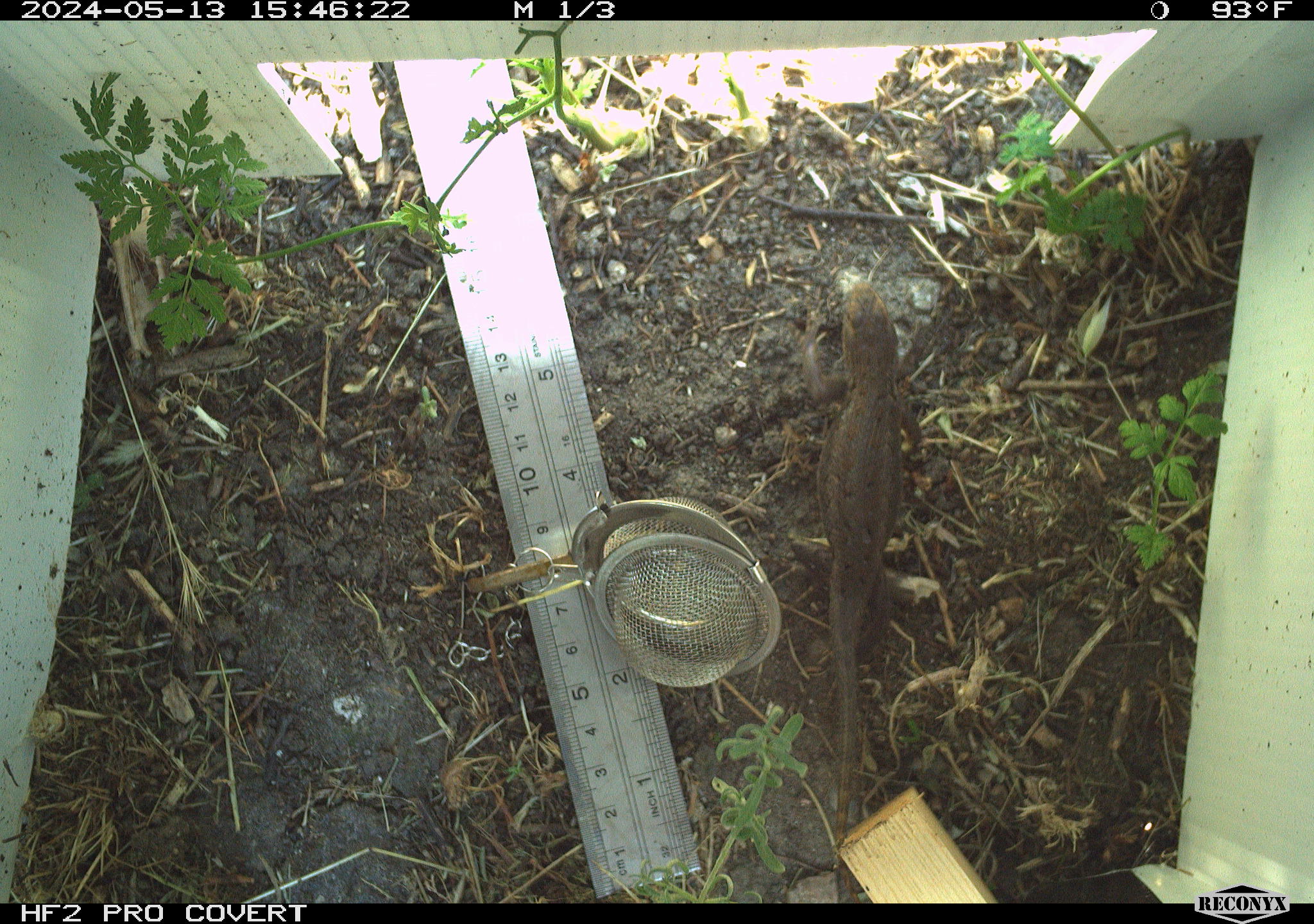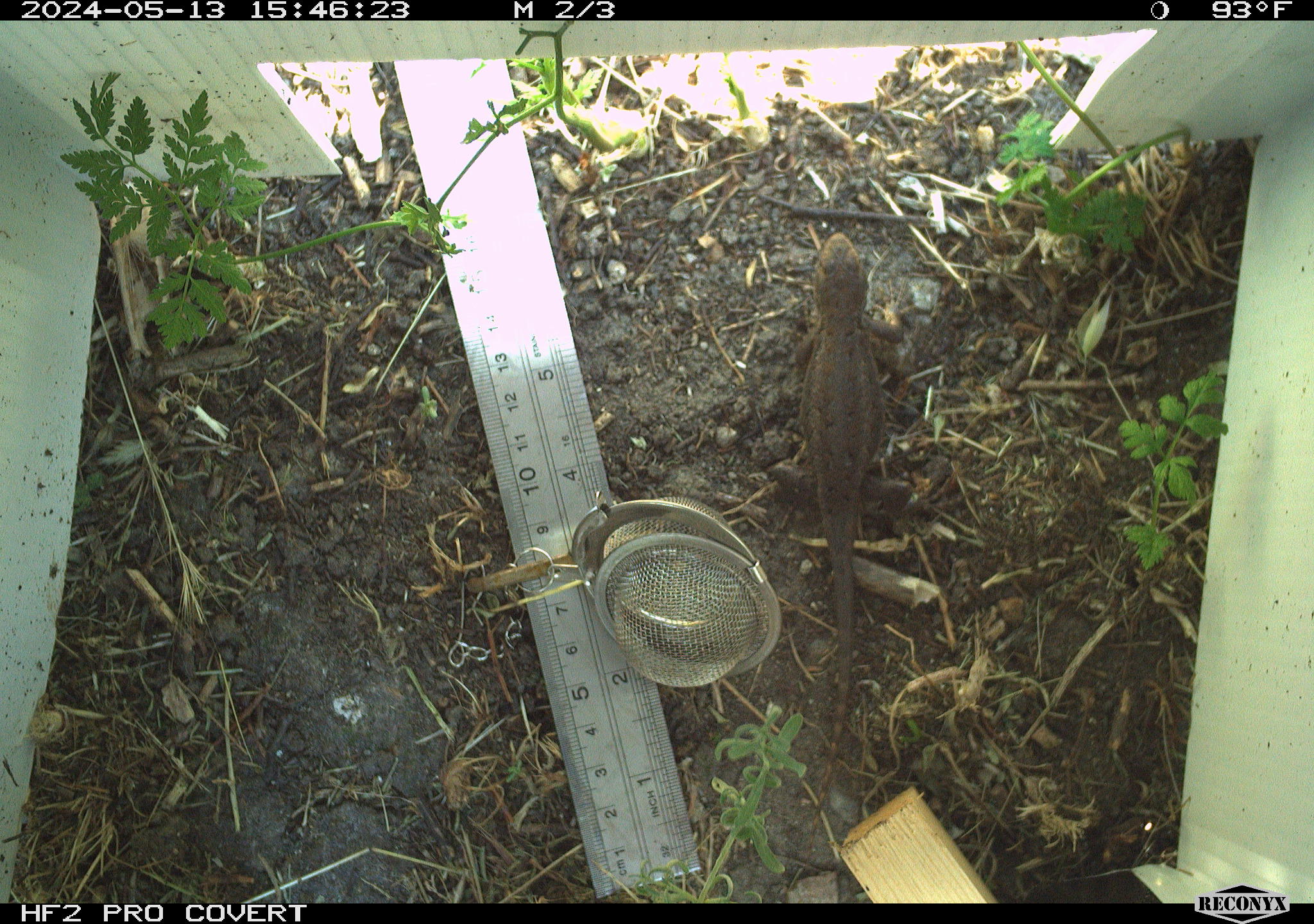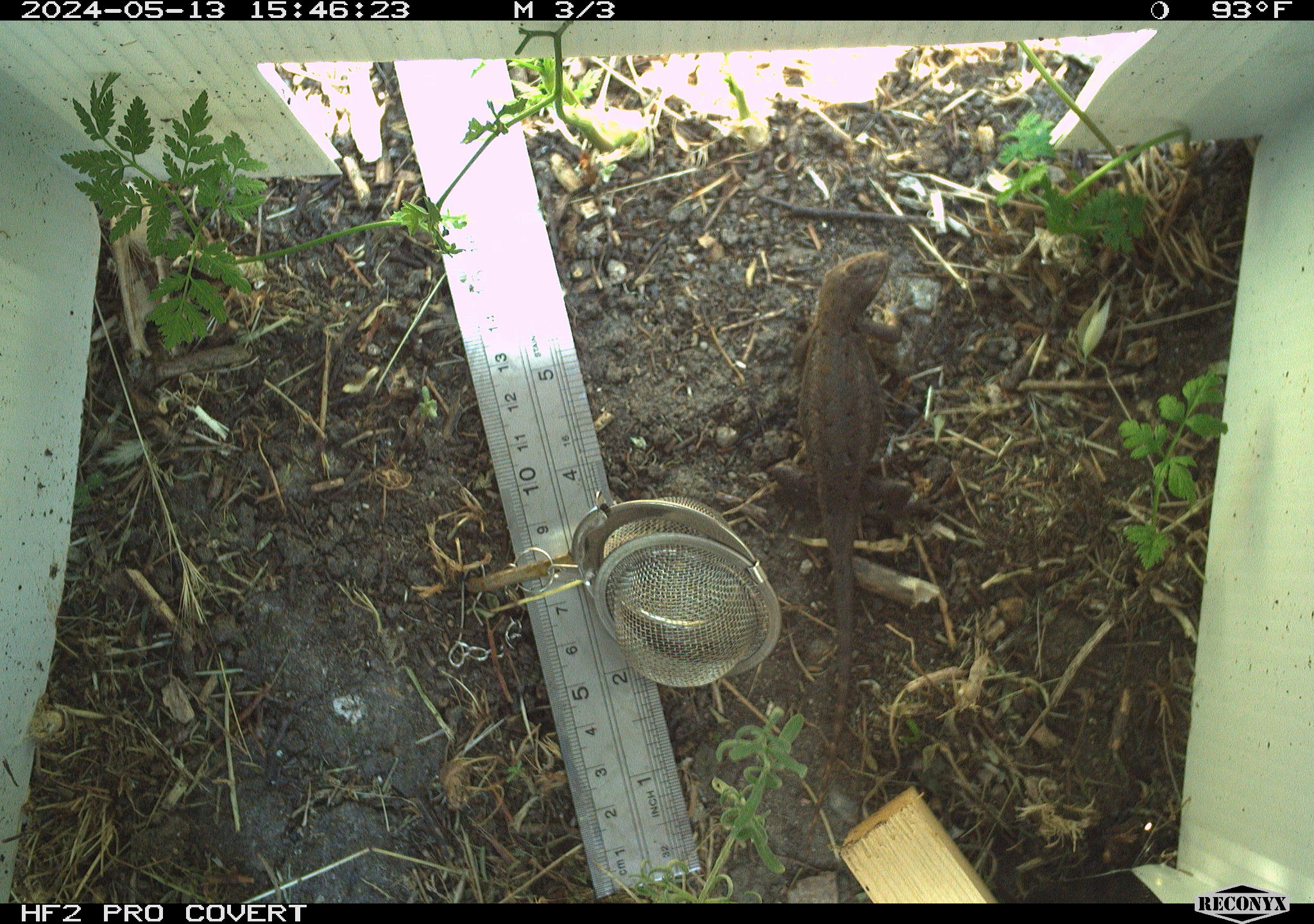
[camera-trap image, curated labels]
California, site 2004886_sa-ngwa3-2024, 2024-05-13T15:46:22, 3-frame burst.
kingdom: Animalia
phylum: Chordata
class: Reptilia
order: Squamata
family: Phrynosomatidae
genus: Sceloporus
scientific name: Sceloporus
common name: spiny lizards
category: sceloporus species